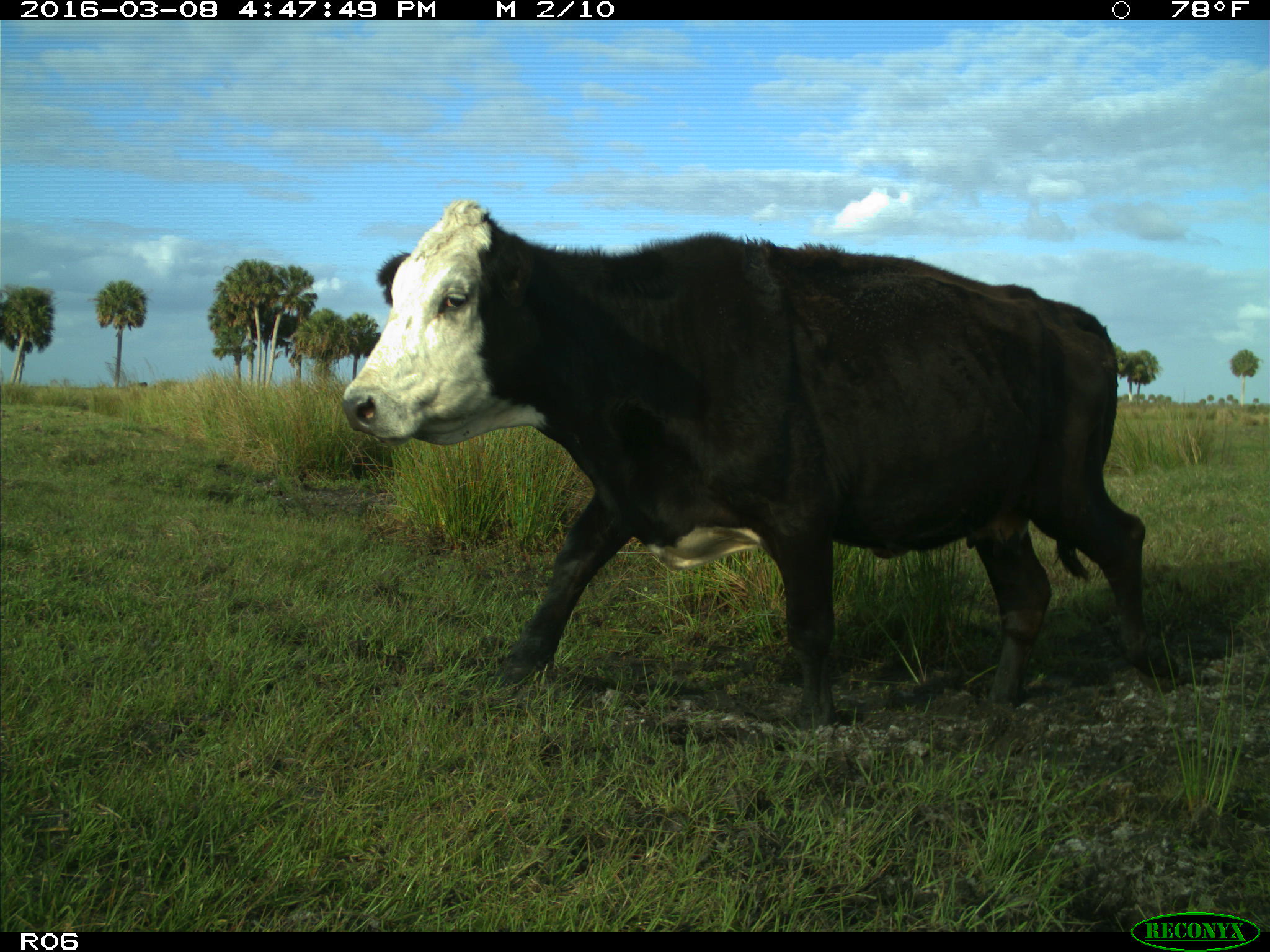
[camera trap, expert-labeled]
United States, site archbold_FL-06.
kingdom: Animalia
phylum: Chordata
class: Mammalia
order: Artiodactyla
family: Bovidae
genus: Bos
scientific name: Bos taurus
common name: domestic cow